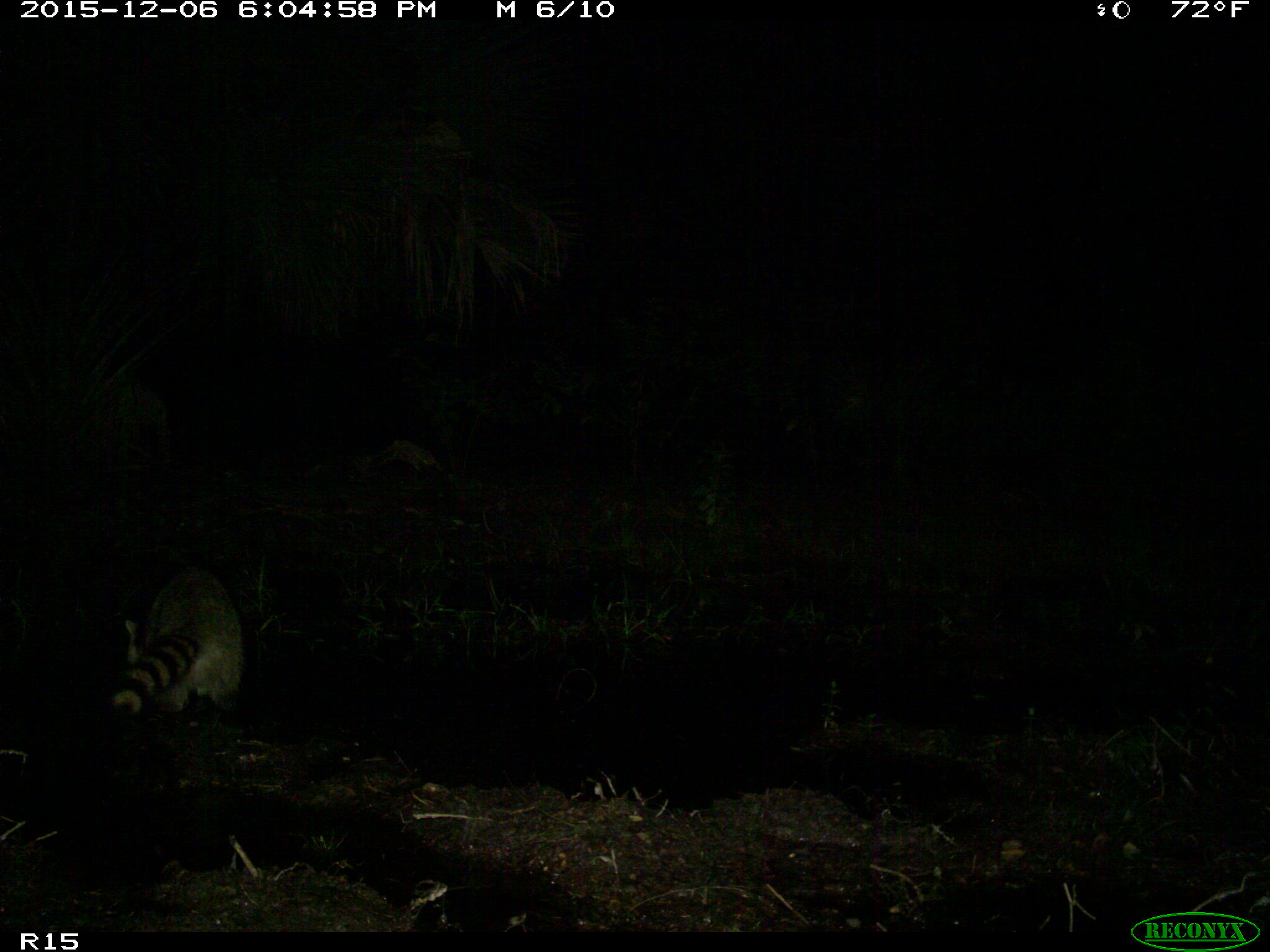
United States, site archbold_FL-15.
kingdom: Animalia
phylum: Chordata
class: Mammalia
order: Carnivora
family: Procyonidae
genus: Procyon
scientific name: Procyon lotor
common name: common raccoon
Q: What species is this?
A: Procyon lotor (common raccoon).